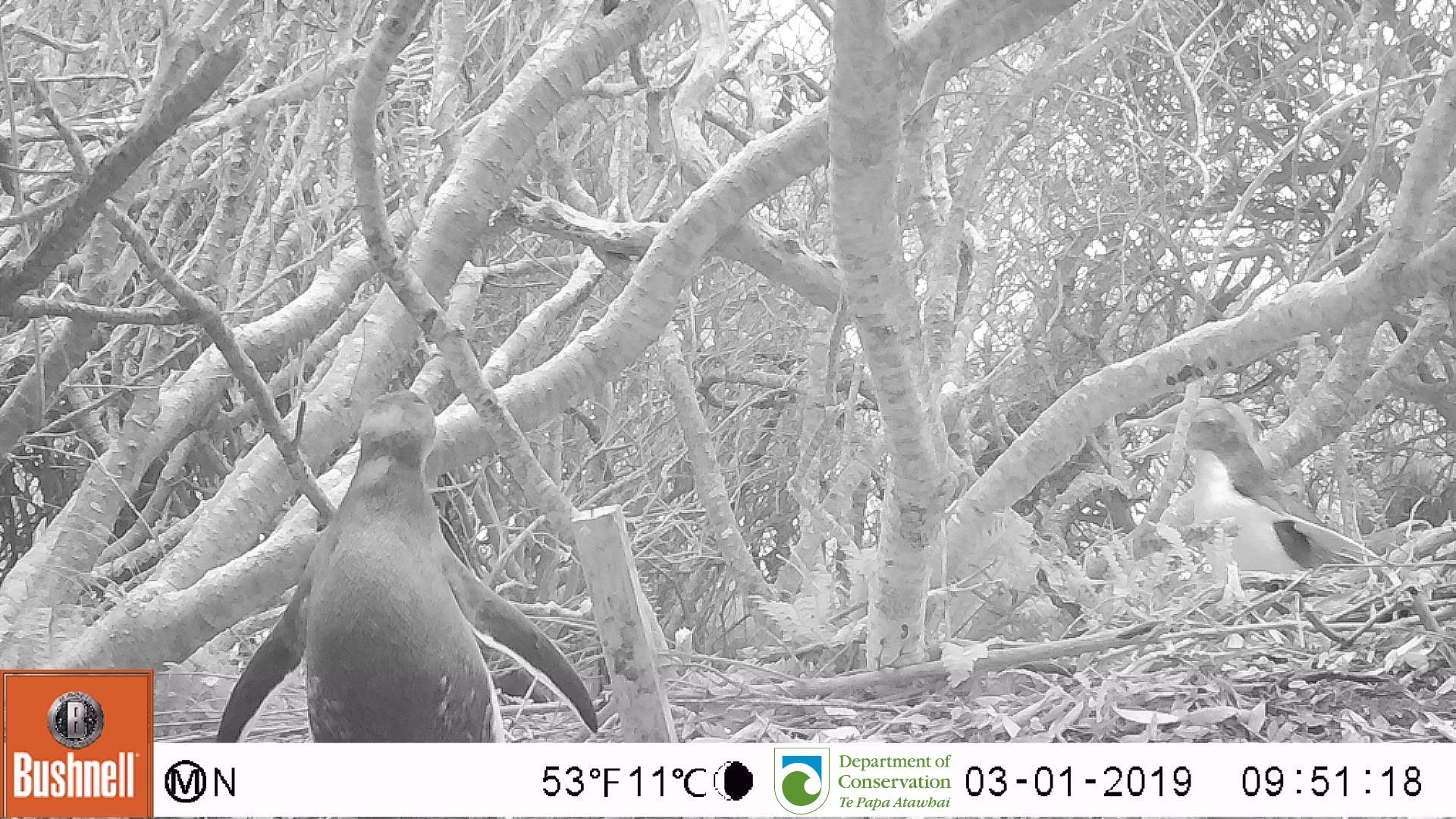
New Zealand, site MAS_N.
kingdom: Animalia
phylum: Chordata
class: Aves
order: Sphenisciformes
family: Spheniscidae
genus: Megadyptes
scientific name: Megadyptes antipodes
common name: yellow-eyed penguin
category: yellow eyed penguin